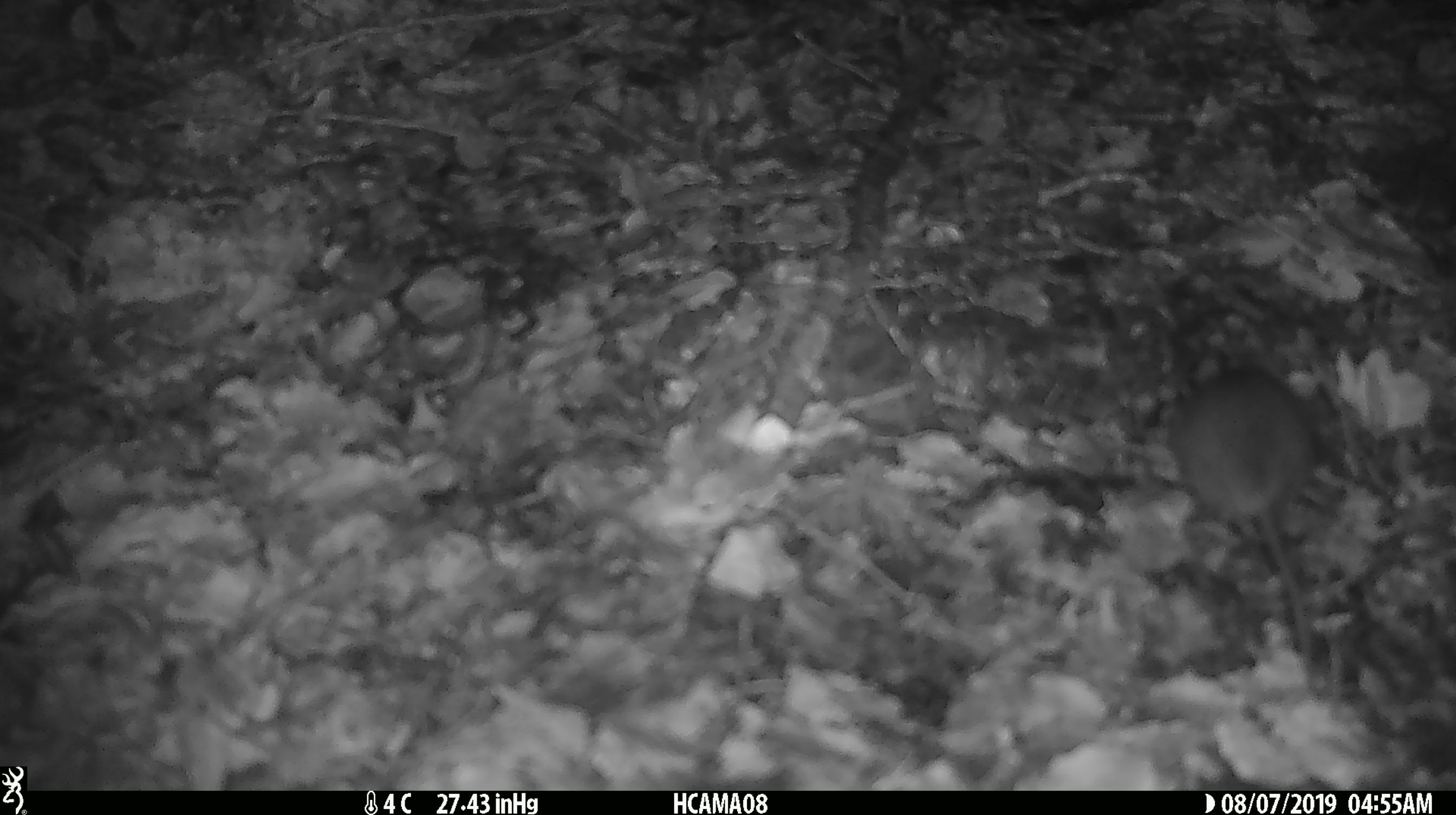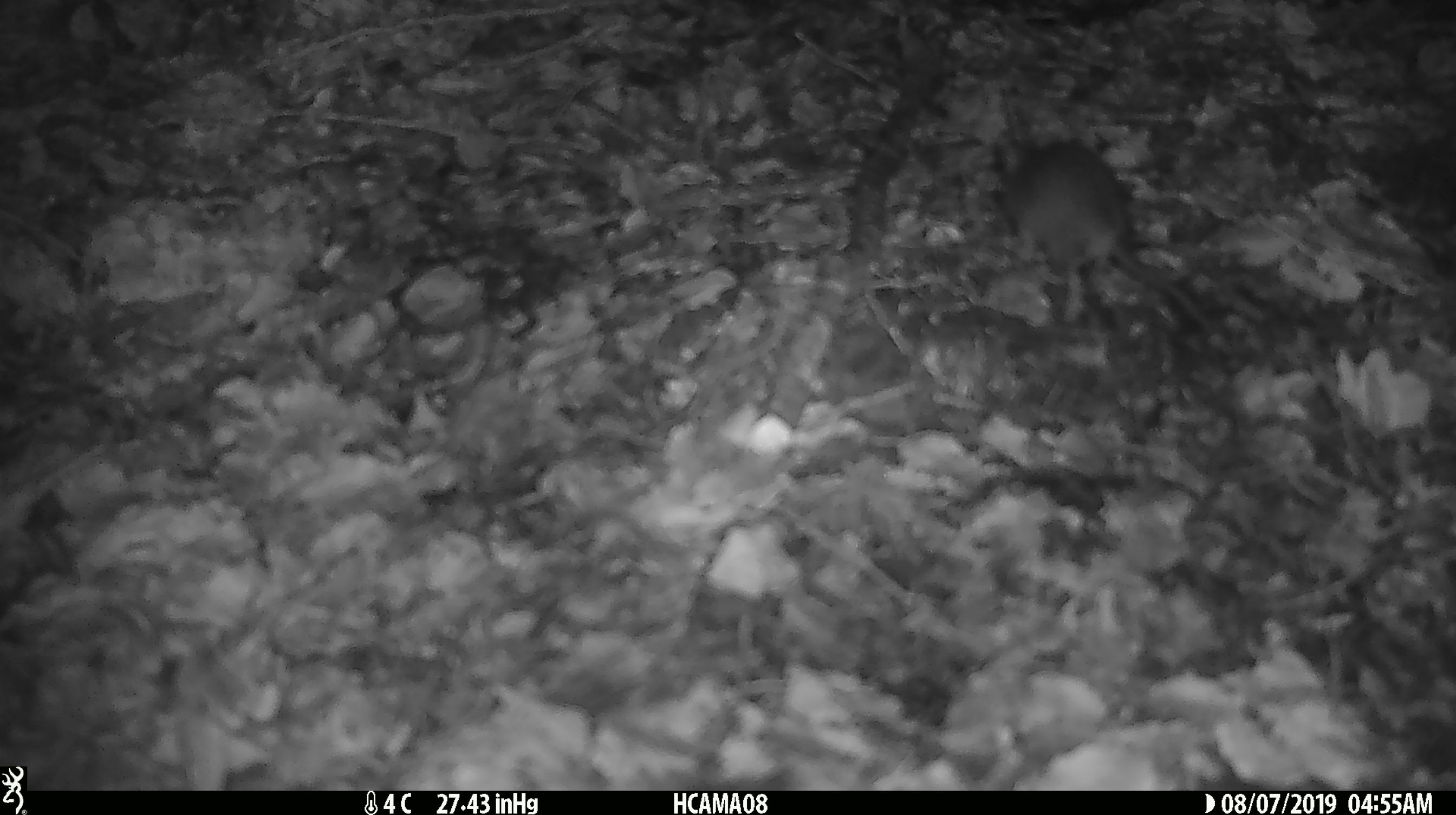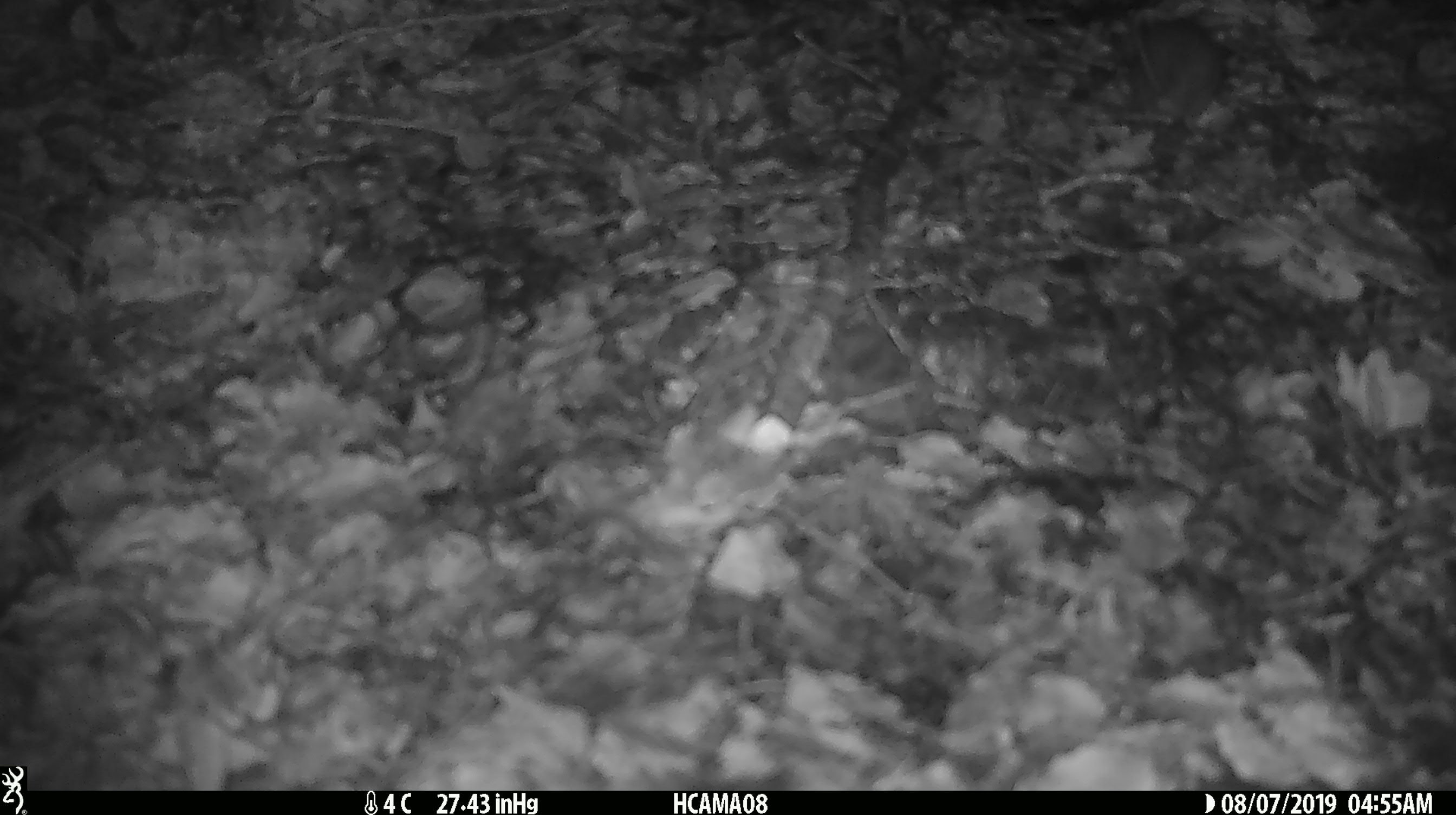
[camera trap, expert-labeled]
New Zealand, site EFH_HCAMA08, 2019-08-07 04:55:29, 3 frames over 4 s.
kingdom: Animalia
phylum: Chordata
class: Mammalia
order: Rodentia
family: Muridae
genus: Mus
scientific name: Mus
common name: mouse